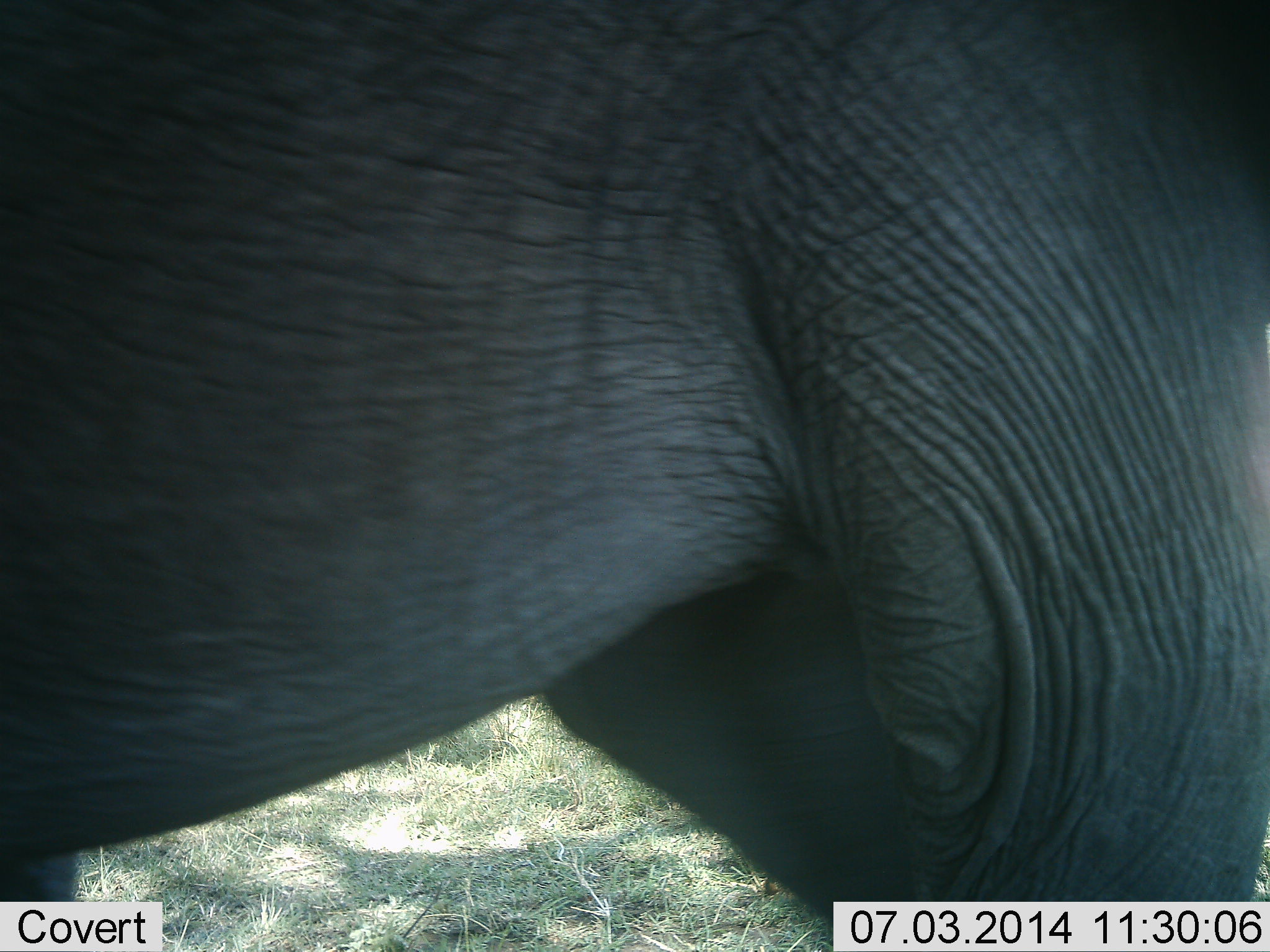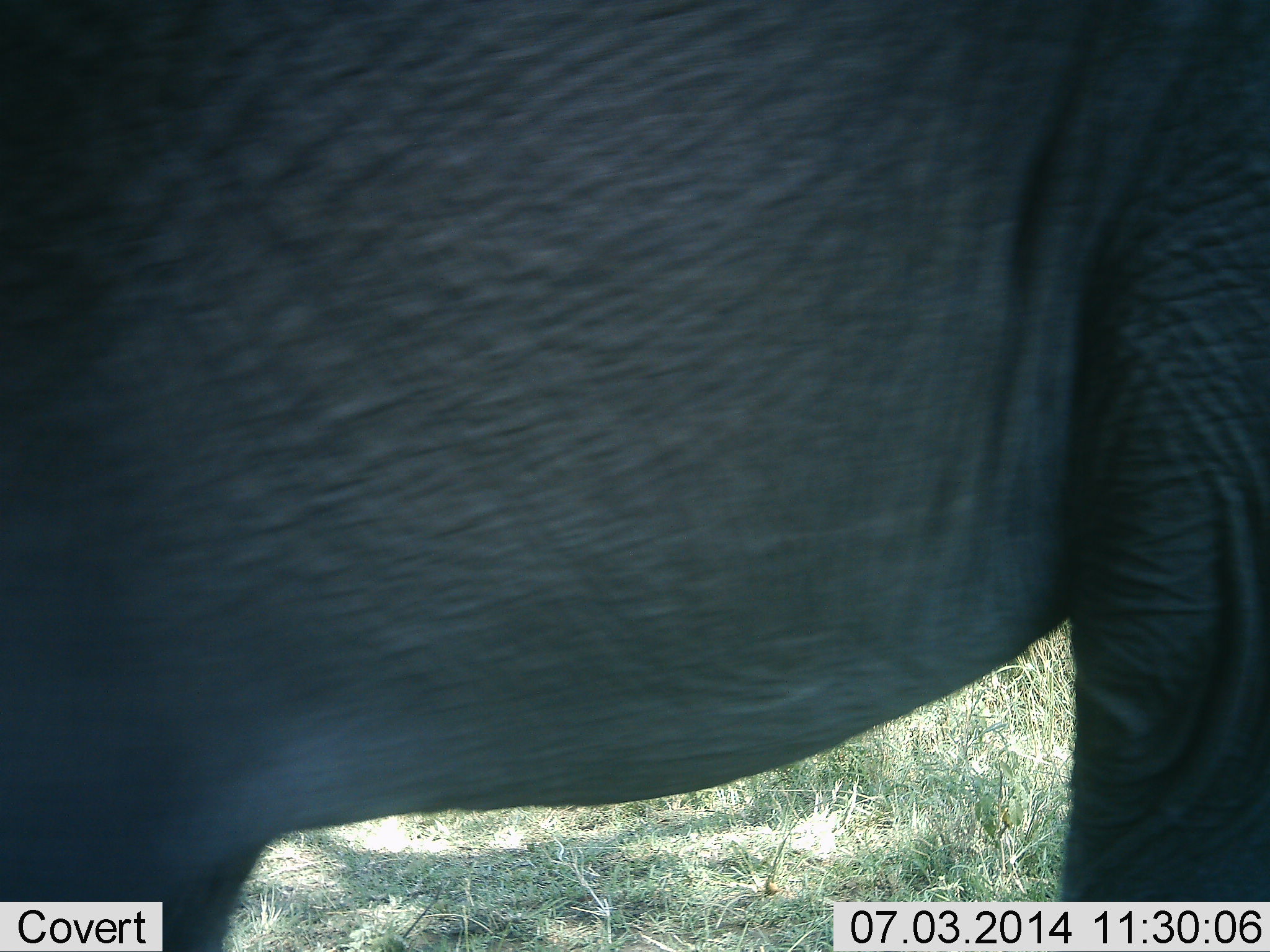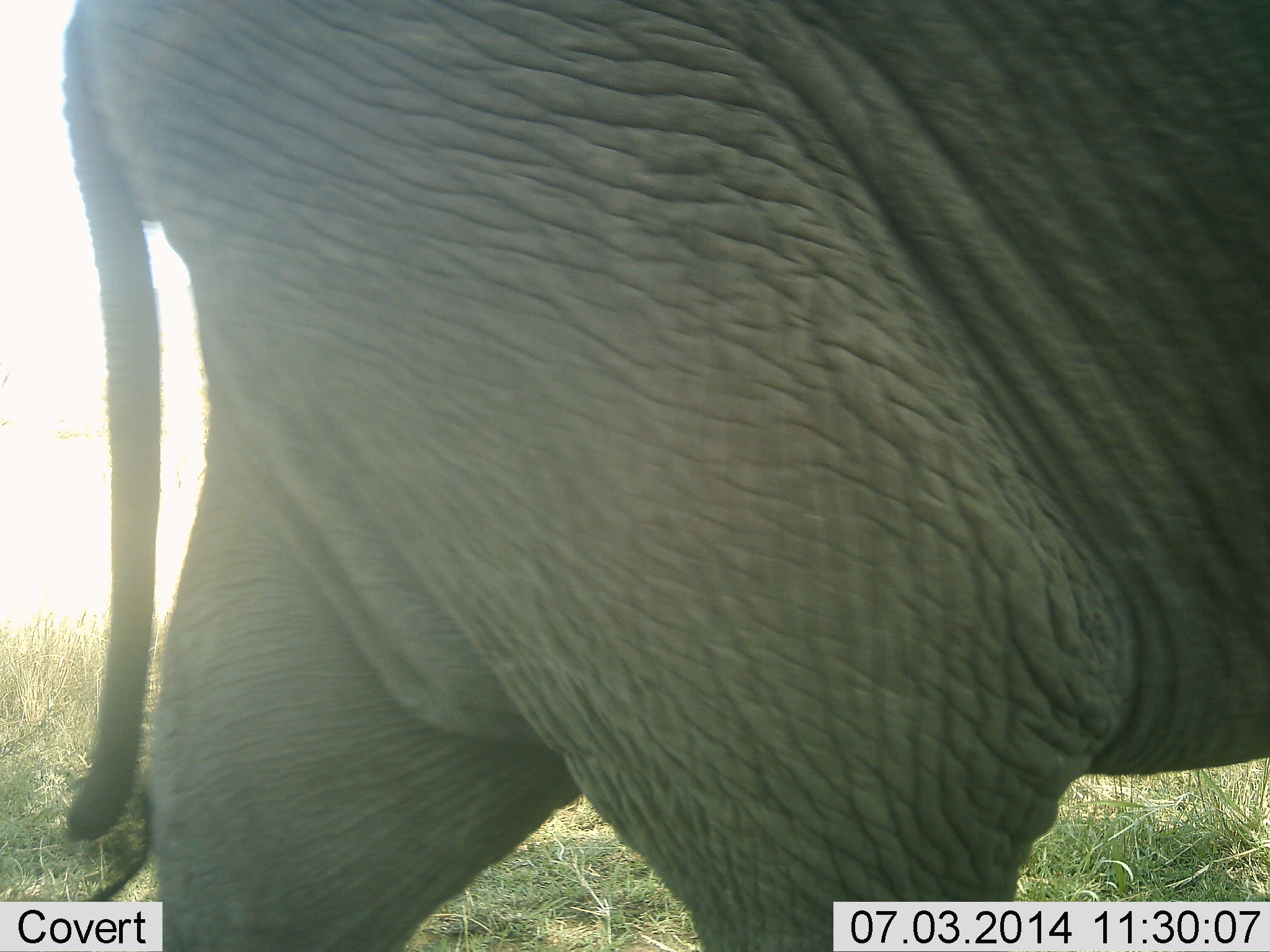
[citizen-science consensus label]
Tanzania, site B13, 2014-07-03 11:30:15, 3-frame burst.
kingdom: Animalia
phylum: Chordata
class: Mammalia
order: Proboscidea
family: Elephantidae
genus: Loxodonta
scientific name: Loxodonta africana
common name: african bush elephant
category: elephant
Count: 1.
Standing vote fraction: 10%.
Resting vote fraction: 0%.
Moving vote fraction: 100%.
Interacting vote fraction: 0%.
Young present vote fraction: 0%.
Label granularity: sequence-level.